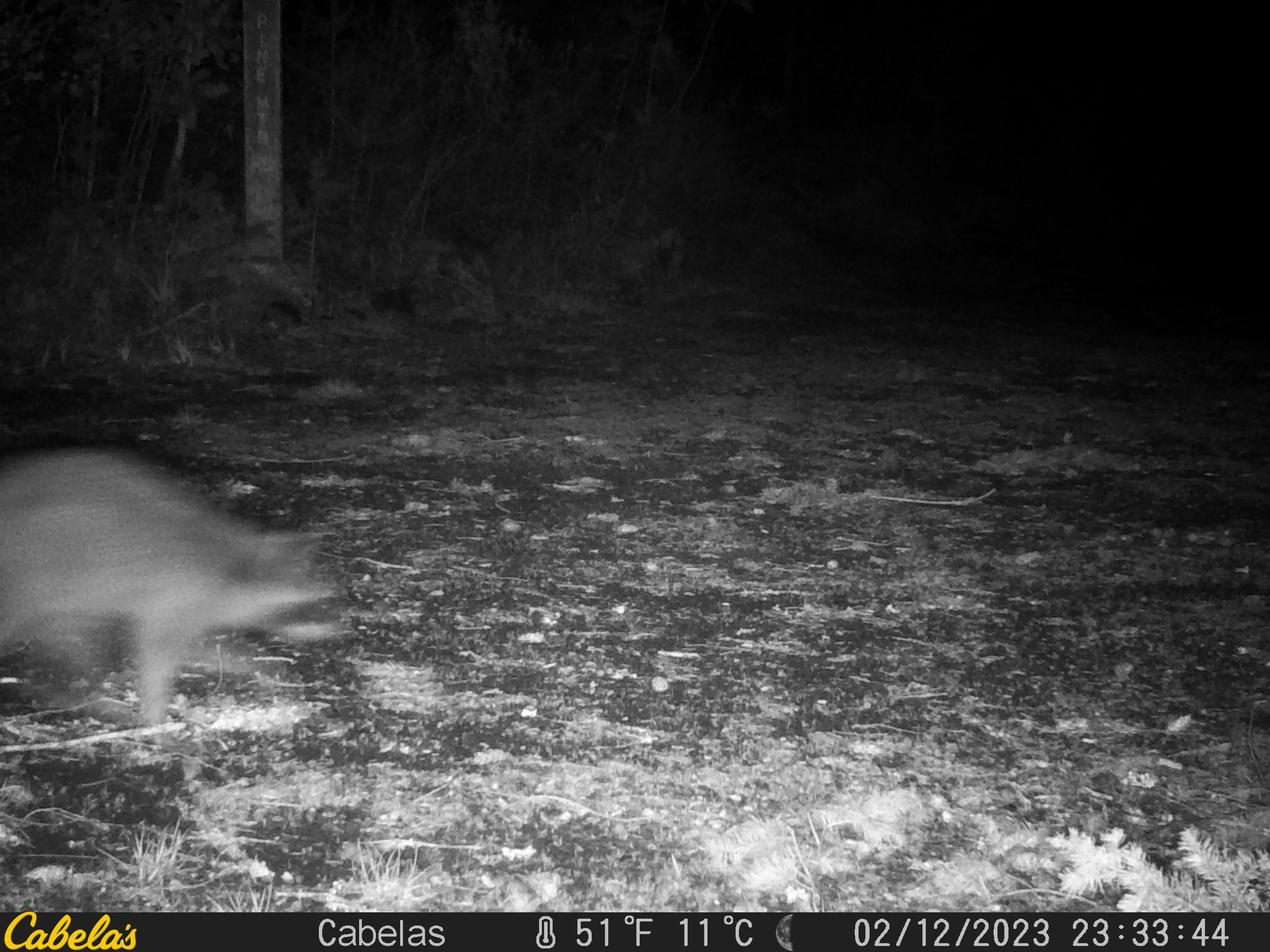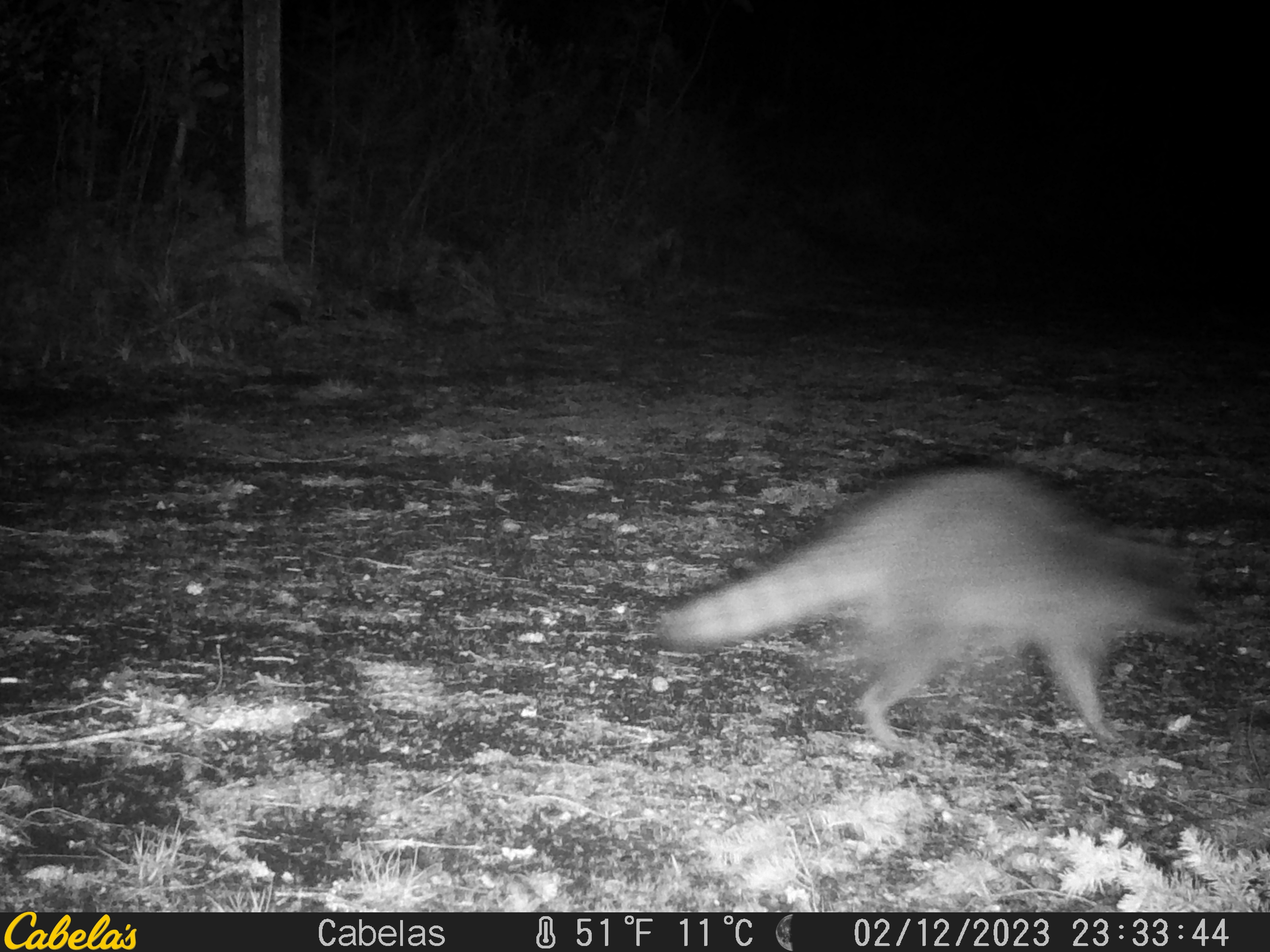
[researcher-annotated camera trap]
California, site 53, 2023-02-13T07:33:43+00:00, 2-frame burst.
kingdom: Animalia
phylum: Chordata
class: Mammalia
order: Carnivora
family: Procyonidae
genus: Procyon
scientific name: Procyon lotor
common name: raccoon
Raccoon (Procyon lotor).